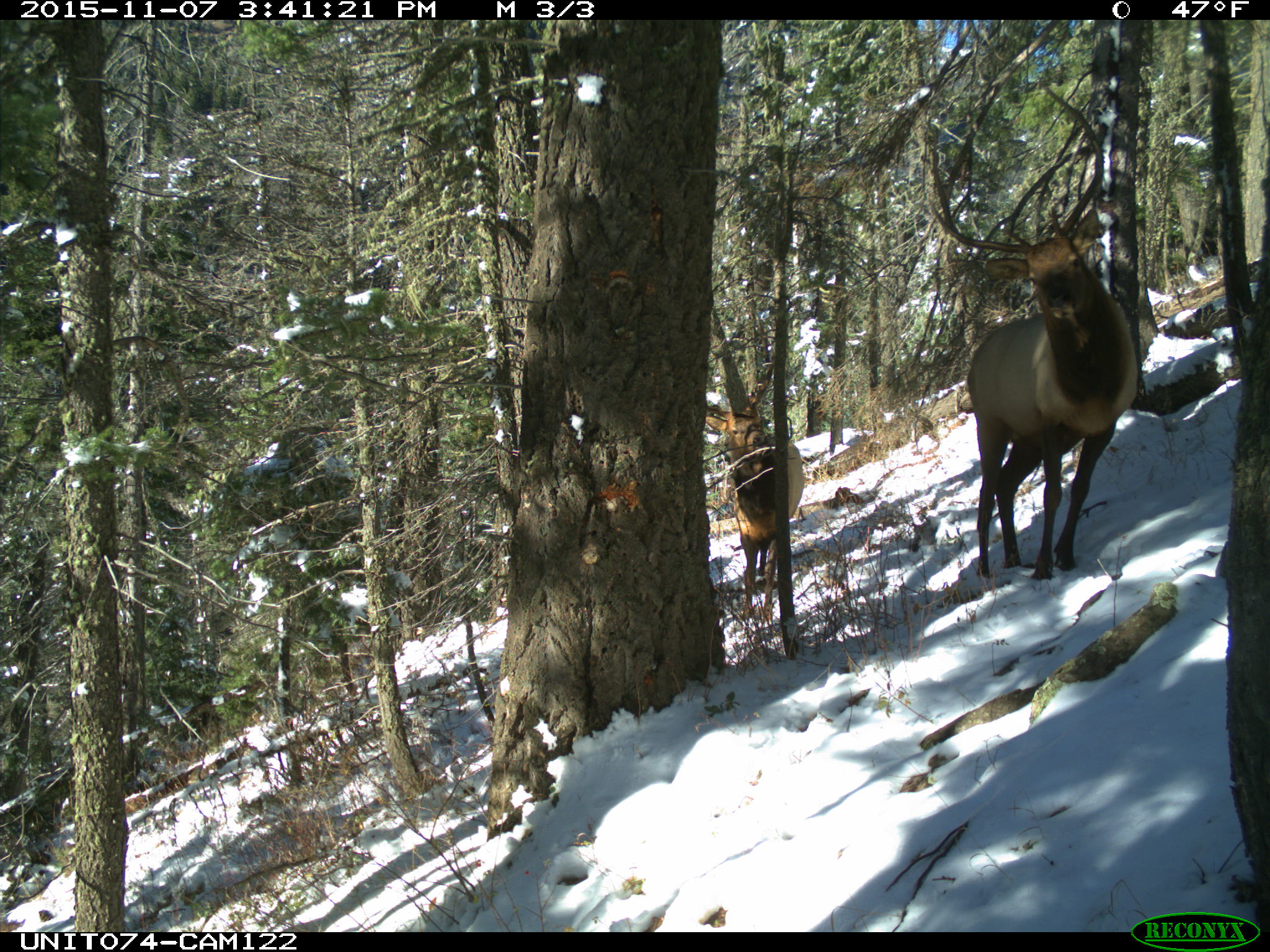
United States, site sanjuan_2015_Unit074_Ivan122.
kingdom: Animalia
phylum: Chordata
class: Mammalia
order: Artiodactyla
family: Cervidae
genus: Cervus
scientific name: Cervus elaphus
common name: red deer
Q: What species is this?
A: Cervus elaphus (red deer).